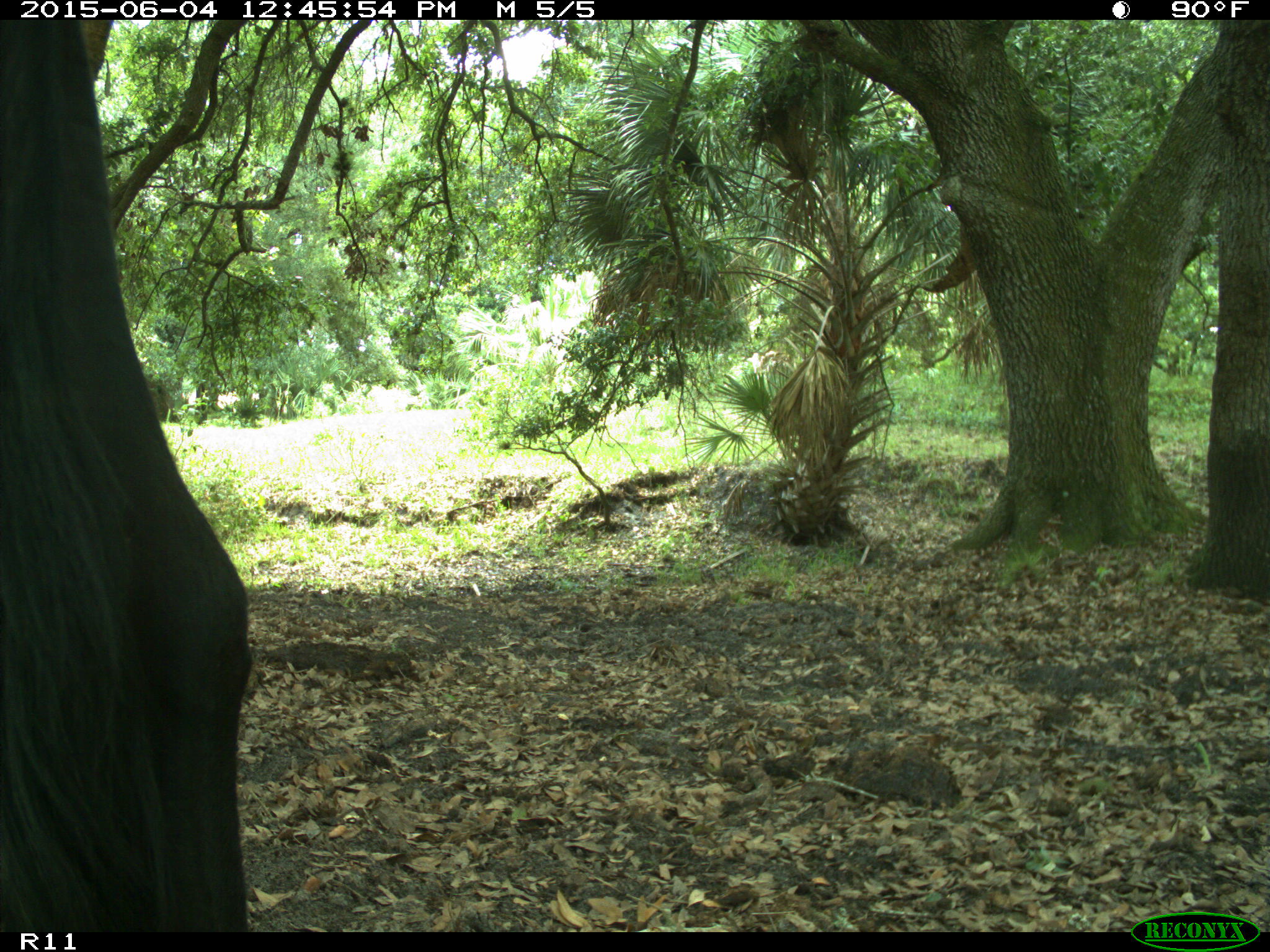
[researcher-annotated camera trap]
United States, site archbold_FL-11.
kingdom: Animalia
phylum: Chordata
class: Mammalia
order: Artiodactyla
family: Bovidae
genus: Bos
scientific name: Bos taurus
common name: domestic cow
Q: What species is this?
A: Bos taurus (domestic cow).